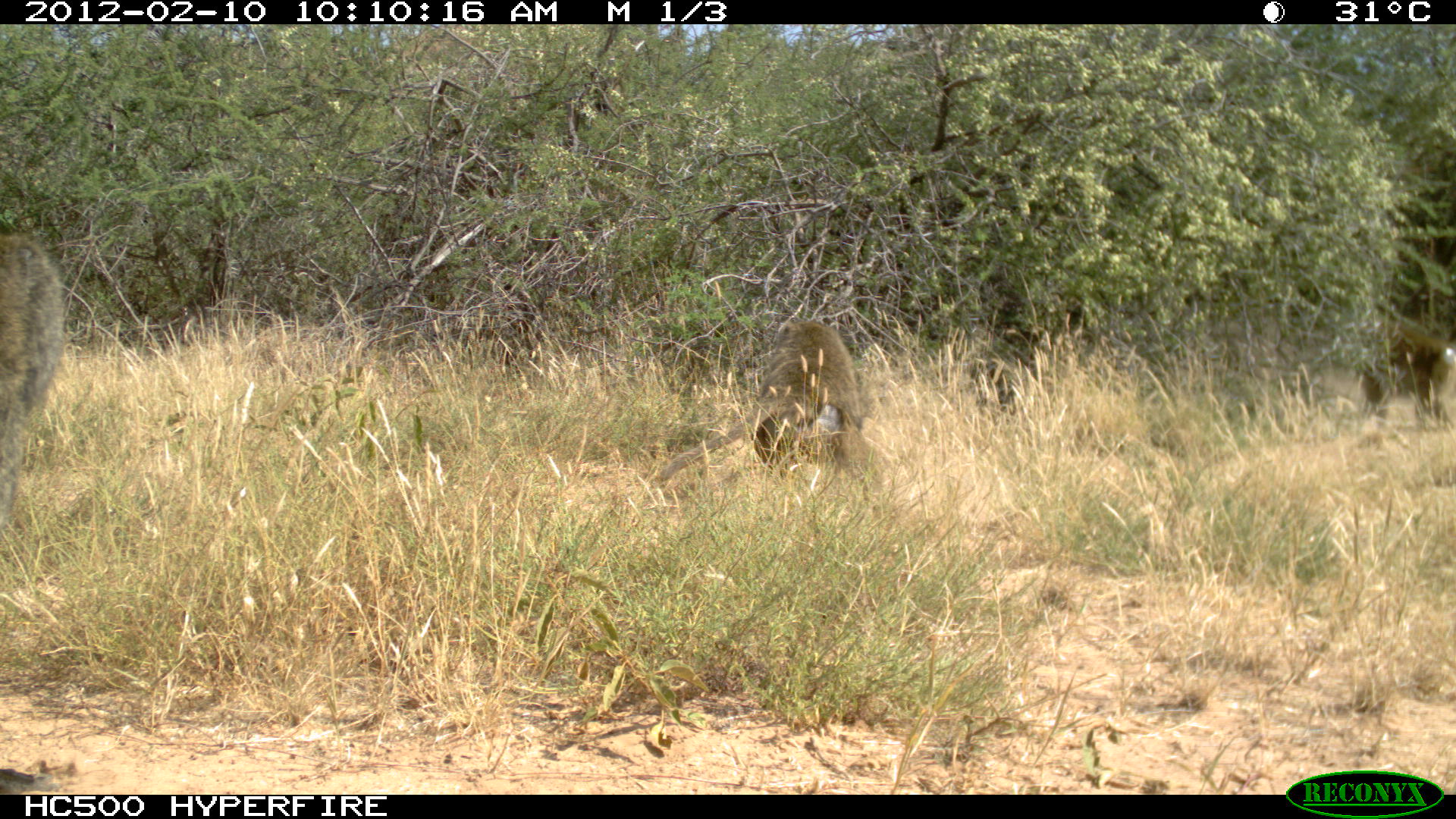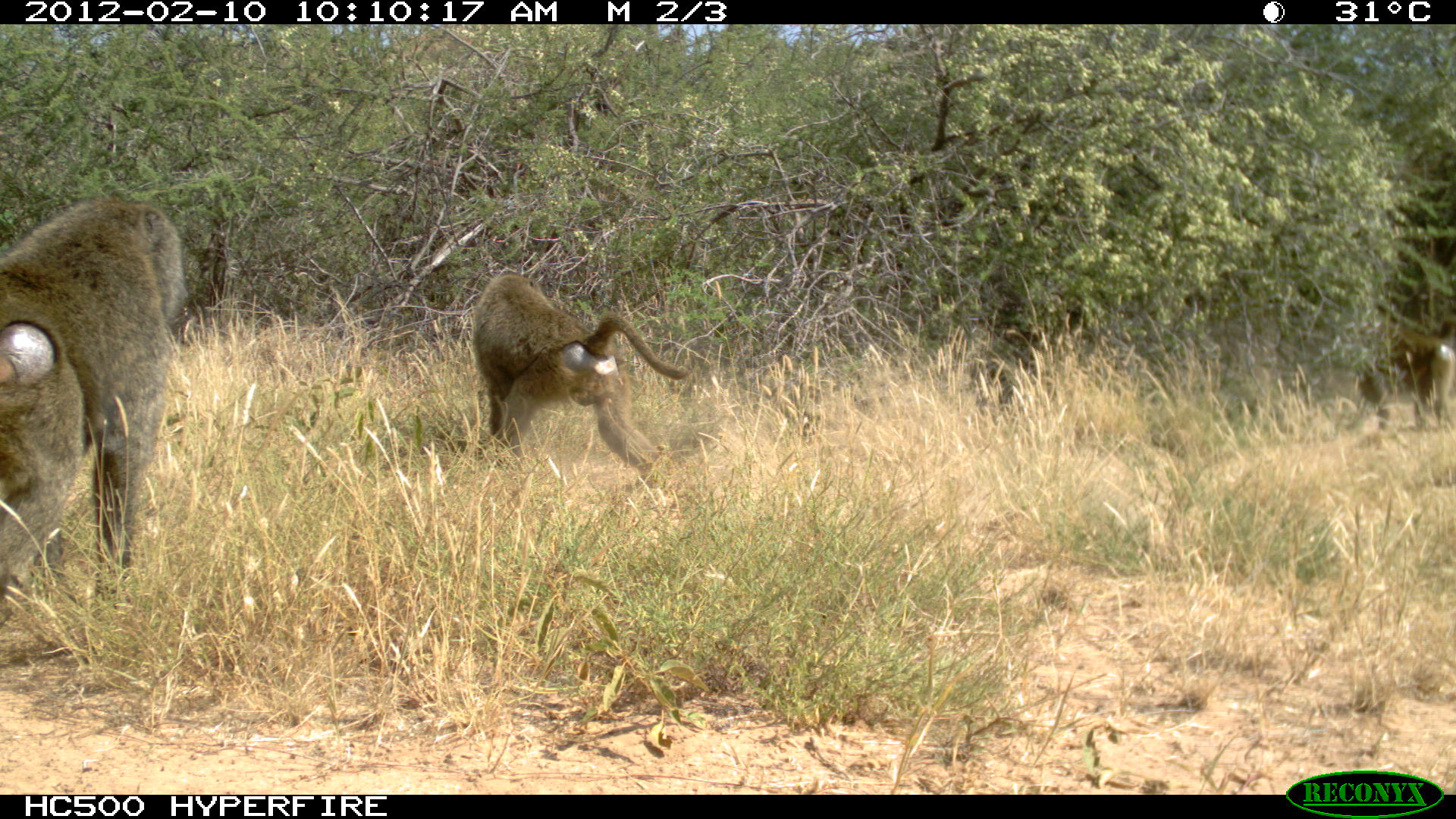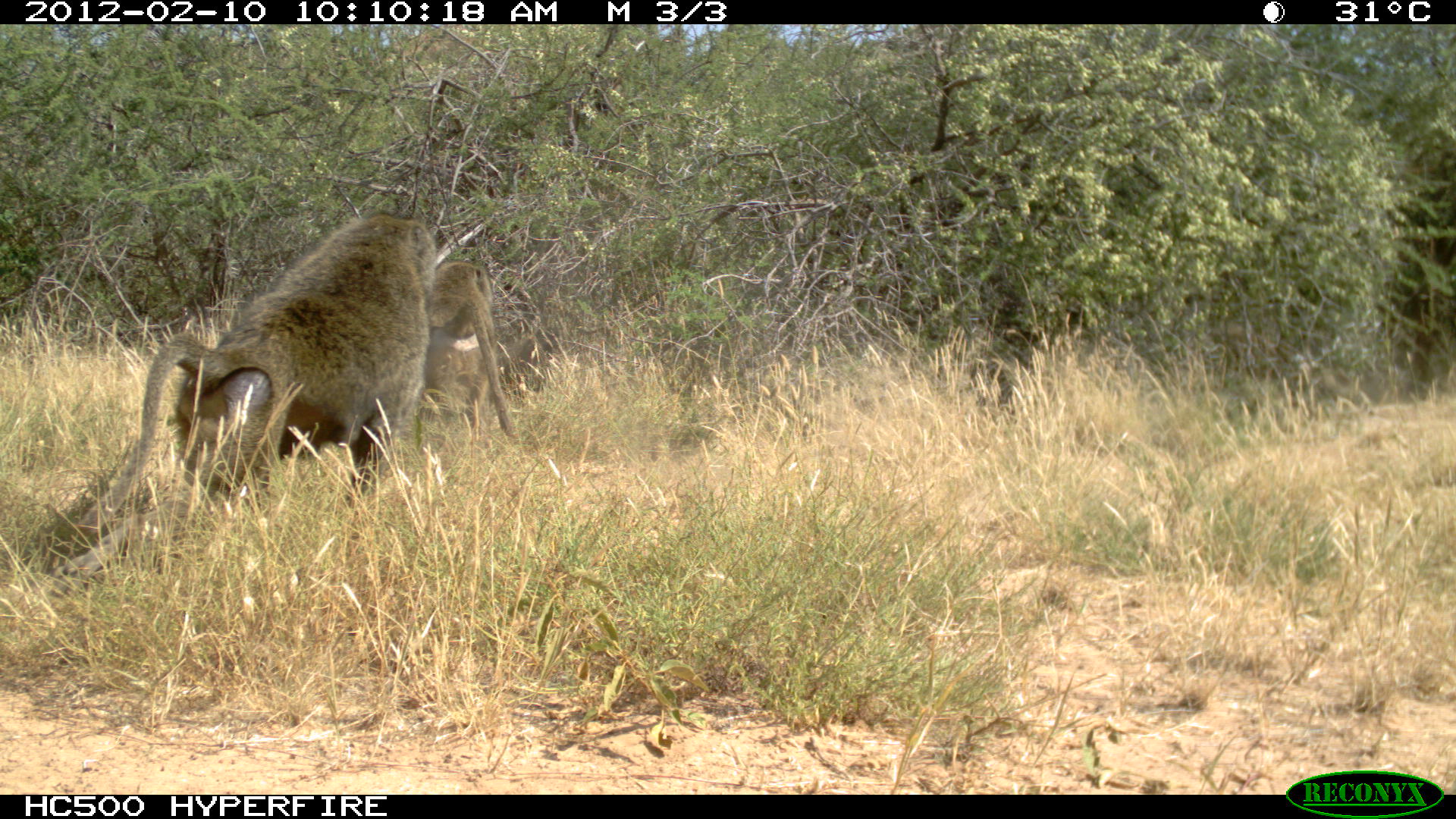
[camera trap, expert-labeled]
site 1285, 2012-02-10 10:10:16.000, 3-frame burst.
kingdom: Animalia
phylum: Chordata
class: Mammalia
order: Primates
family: Cercopithecidae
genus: Papio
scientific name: Papio anubis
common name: olive baboon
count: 2